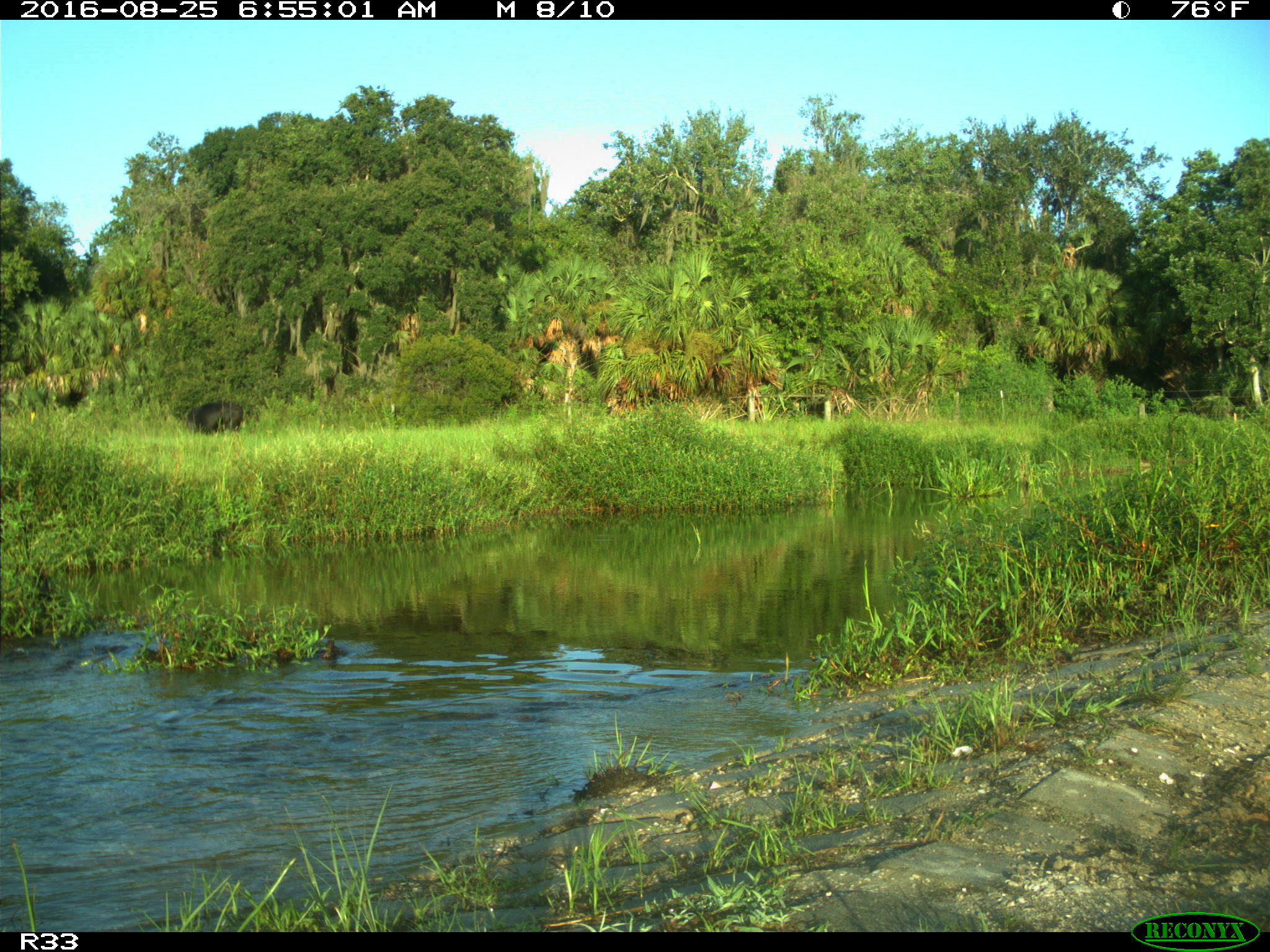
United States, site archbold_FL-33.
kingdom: Animalia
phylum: Chordata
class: Mammalia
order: Artiodactyla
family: Bovidae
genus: Bos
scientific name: Bos taurus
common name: domestic cow